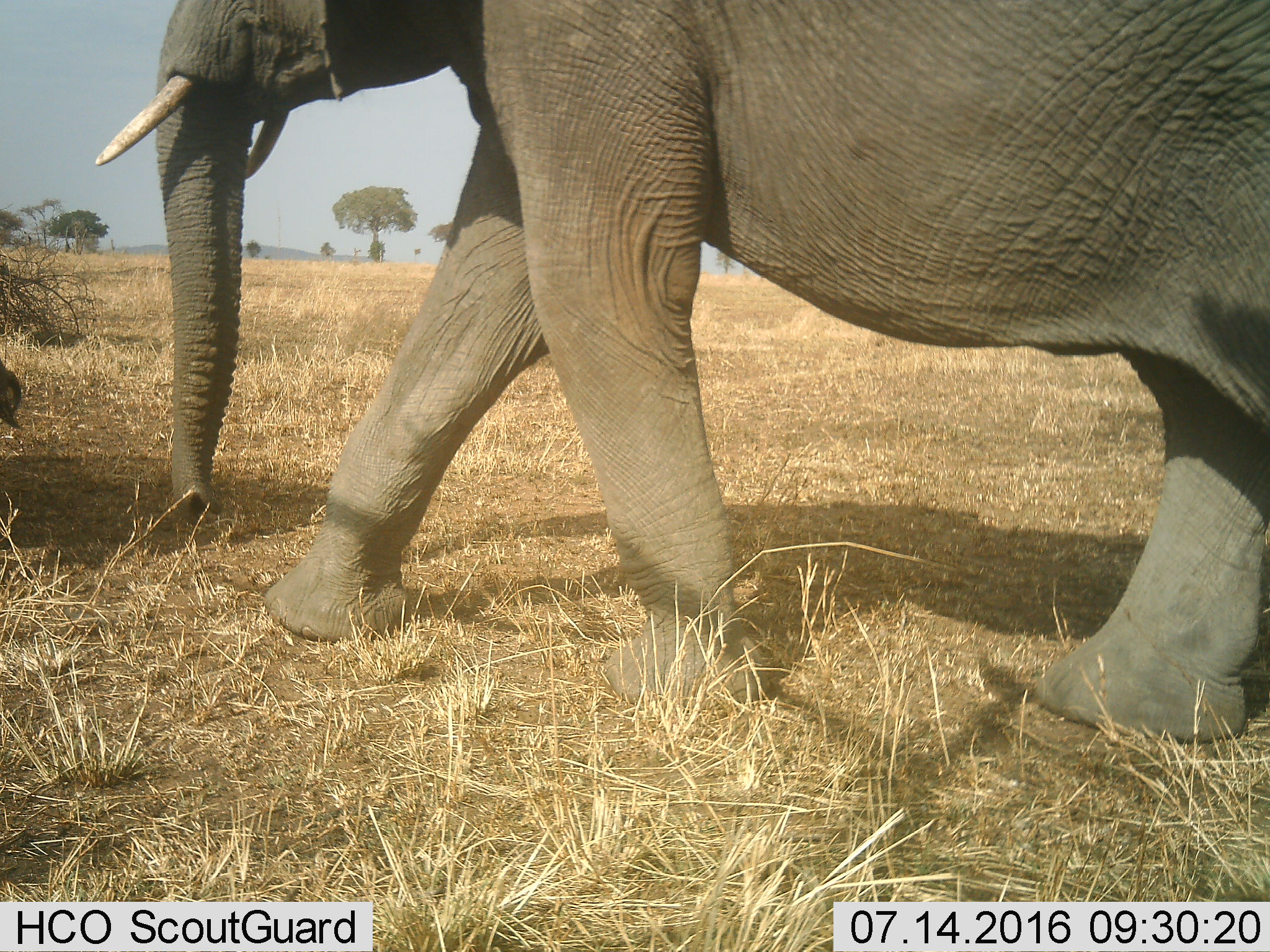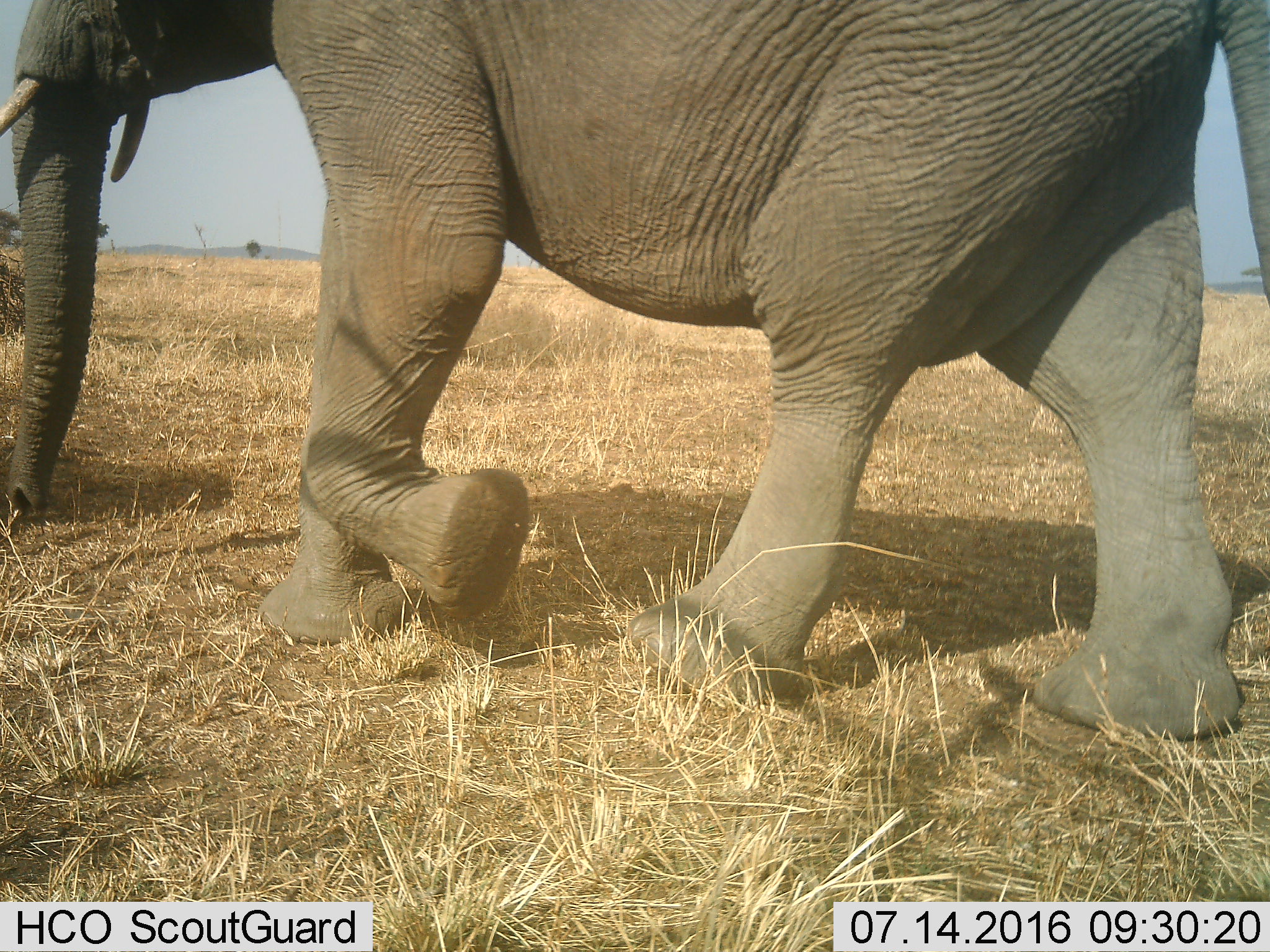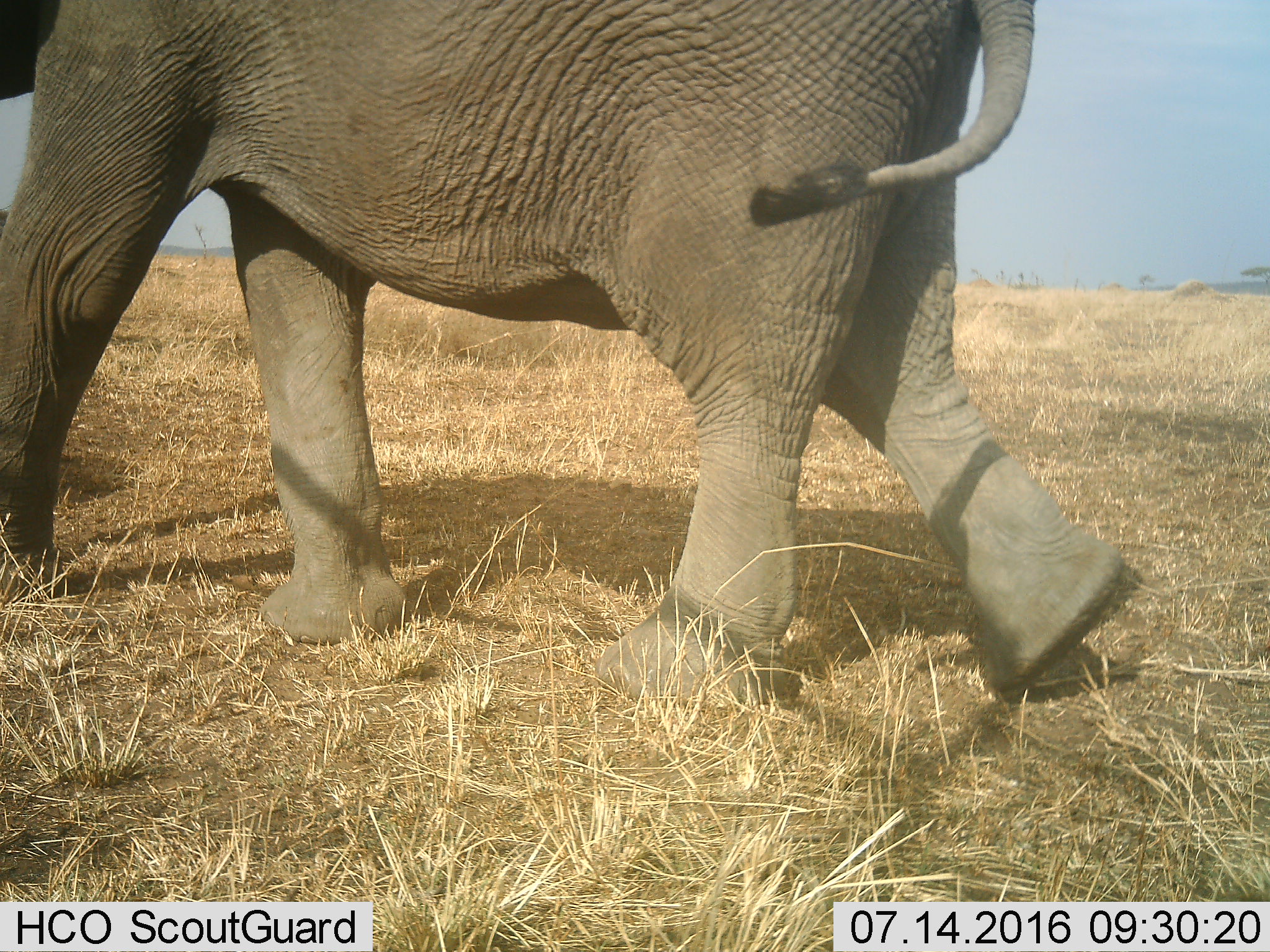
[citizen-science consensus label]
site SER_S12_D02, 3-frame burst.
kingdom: Animalia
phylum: Chordata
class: Mammalia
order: Proboscidea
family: Elephantidae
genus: Loxodonta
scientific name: Loxodonta africana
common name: african bush elephant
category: elephant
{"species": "elephant (african bush elephant) (Loxodonta africana)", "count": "2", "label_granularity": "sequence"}